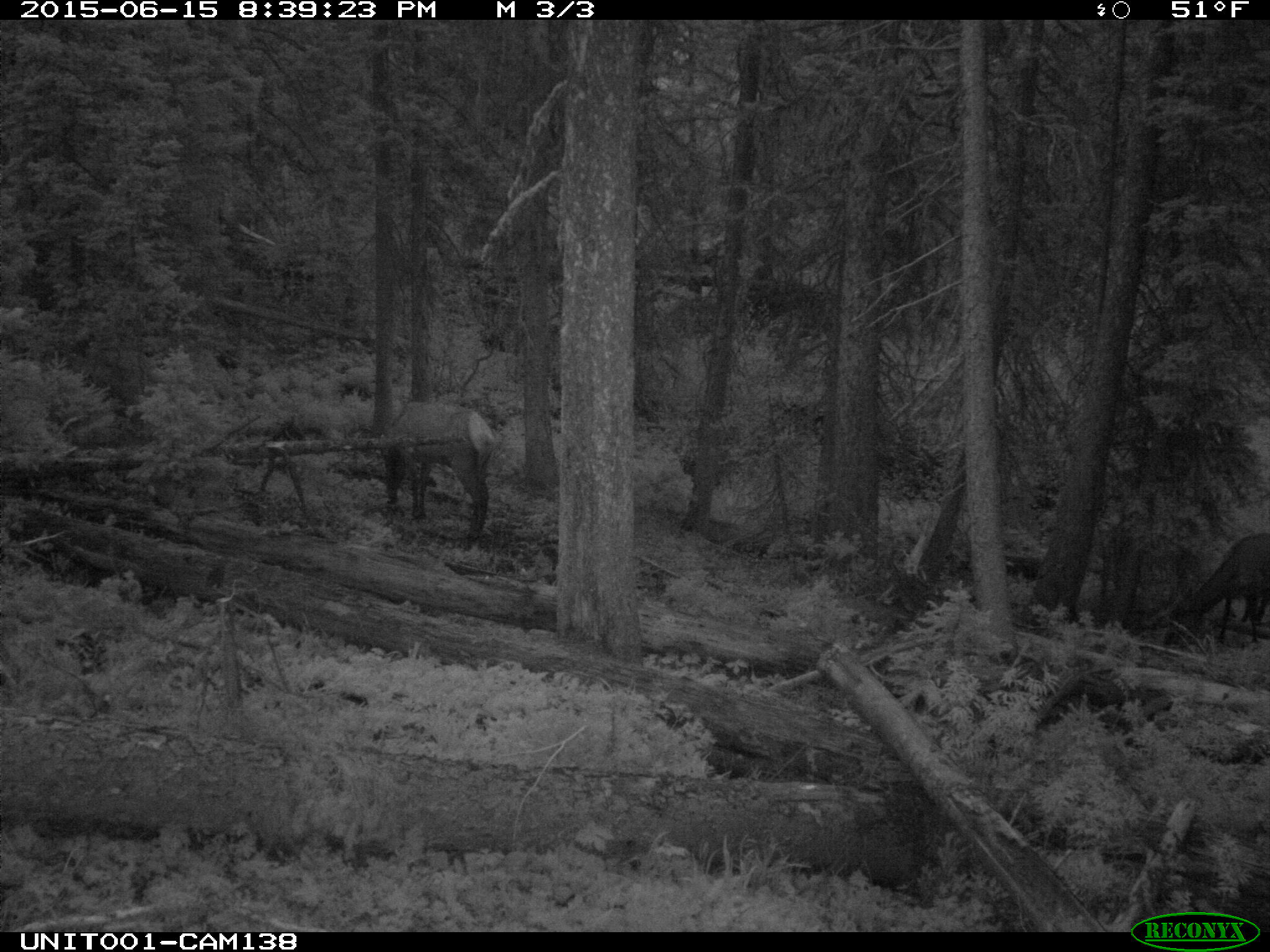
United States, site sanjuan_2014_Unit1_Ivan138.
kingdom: Animalia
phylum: Chordata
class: Mammalia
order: Artiodactyla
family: Cervidae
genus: Cervus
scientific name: Cervus elaphus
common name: red deer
Cervus elaphus (red deer).